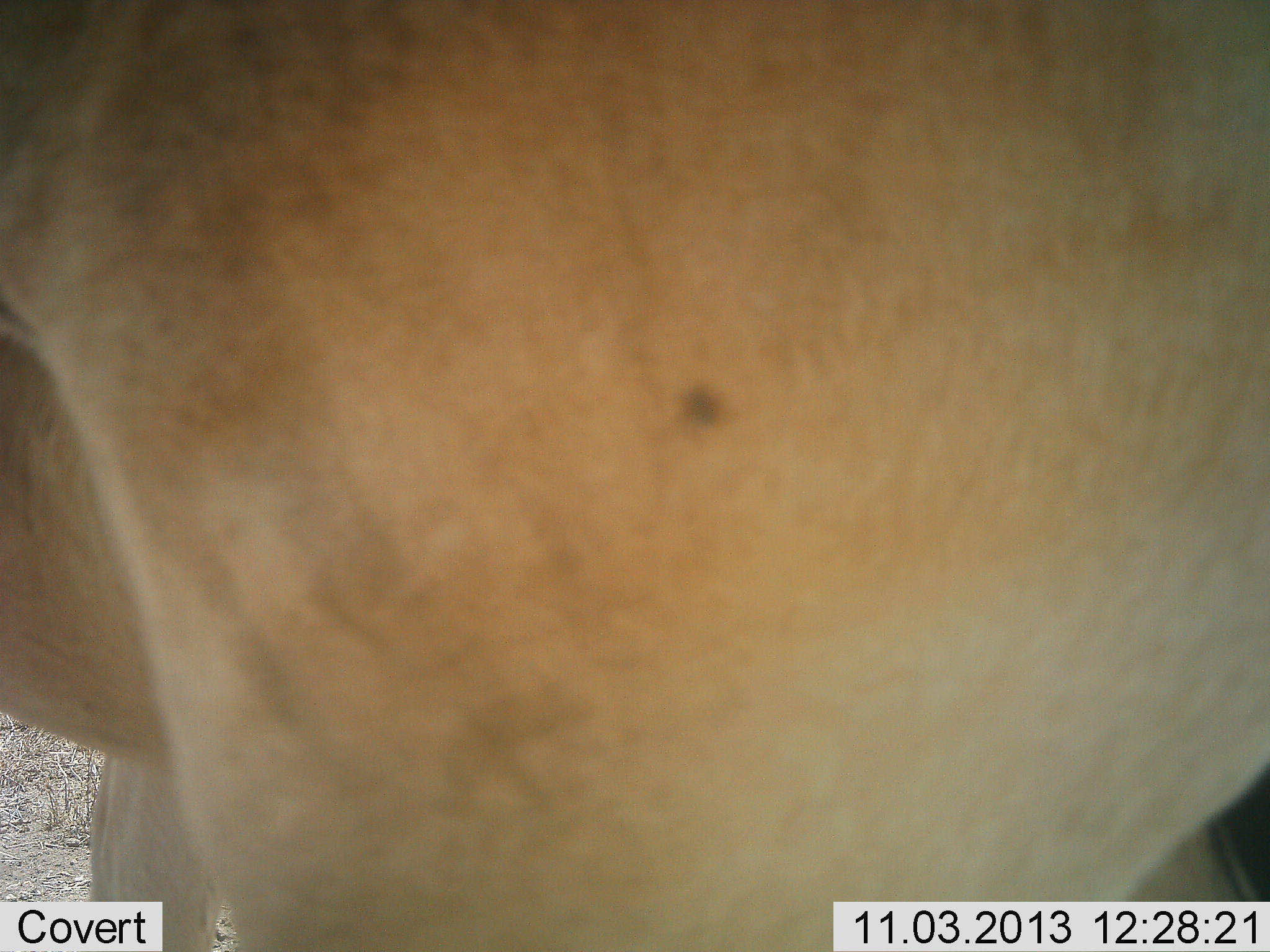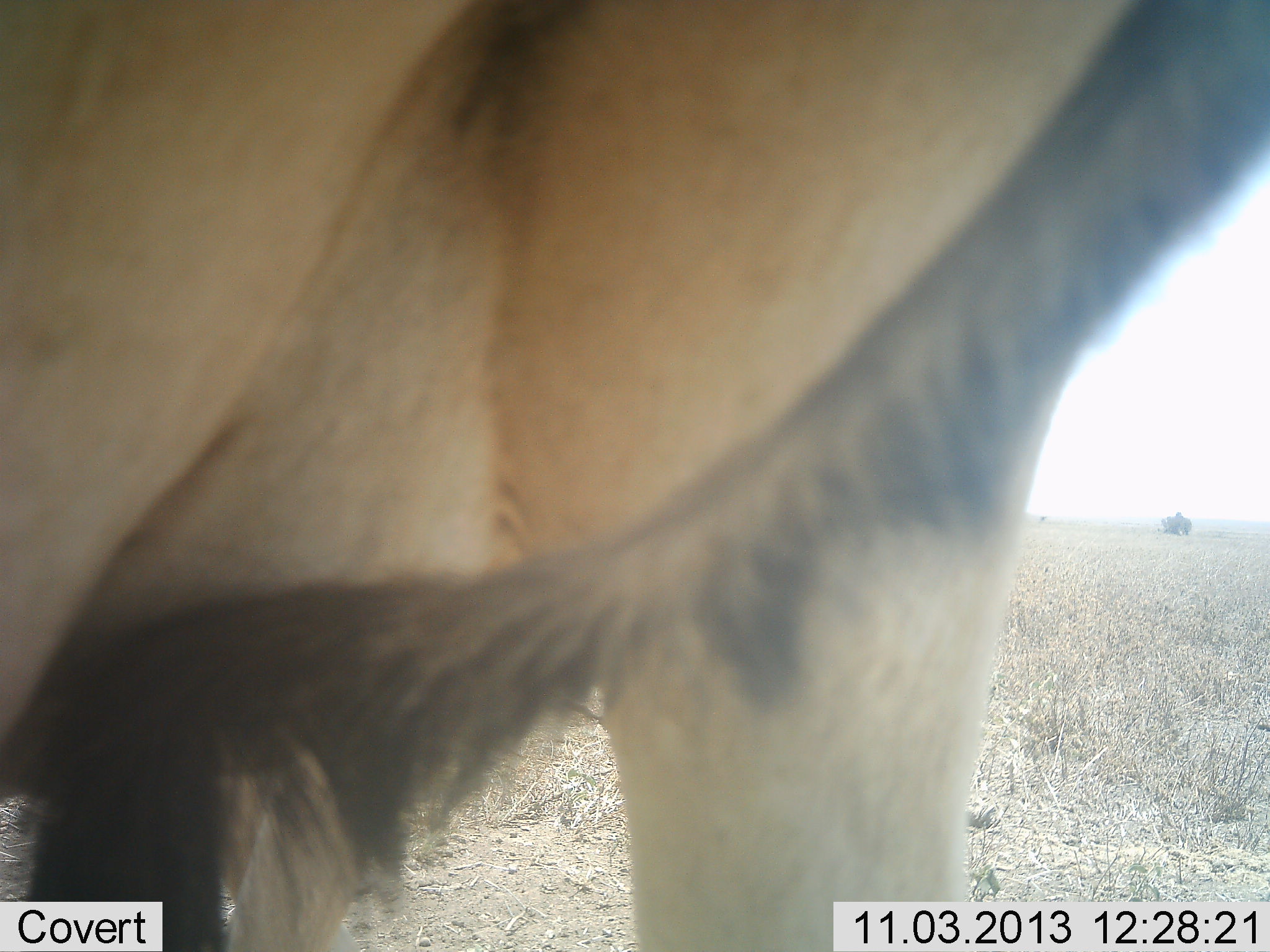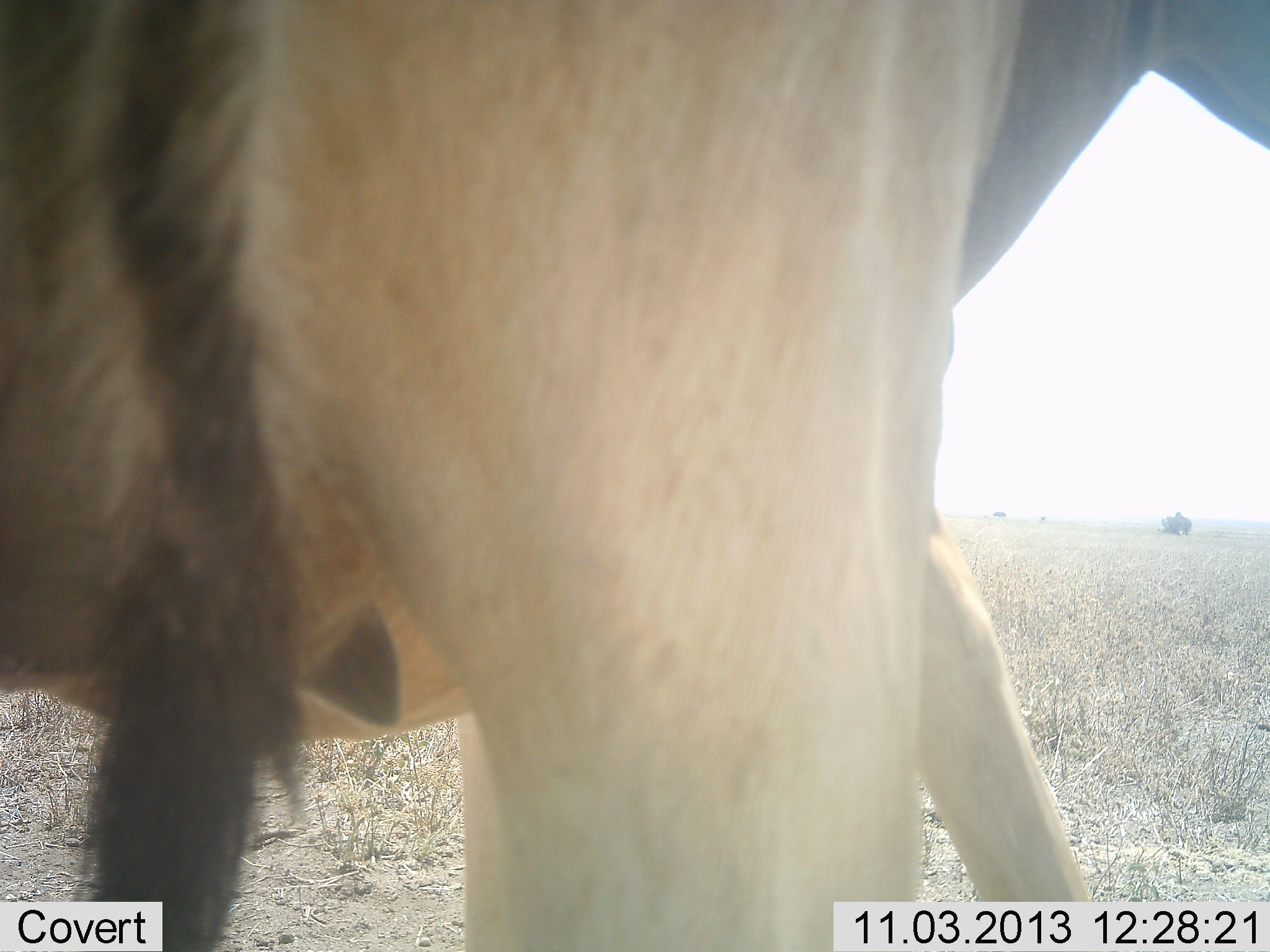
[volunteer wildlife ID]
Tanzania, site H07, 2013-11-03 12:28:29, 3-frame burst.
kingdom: Animalia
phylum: Chordata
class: Mammalia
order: Artiodactyla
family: Bovidae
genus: Alcelaphus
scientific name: Alcelaphus buselaphus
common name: hartebeest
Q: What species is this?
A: Hartebeest (Alcelaphus buselaphus).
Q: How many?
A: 1.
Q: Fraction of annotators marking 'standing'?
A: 85%.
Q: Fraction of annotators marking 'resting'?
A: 0%.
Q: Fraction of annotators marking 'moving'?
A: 23%.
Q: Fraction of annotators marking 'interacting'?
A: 0%.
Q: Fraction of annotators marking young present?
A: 0%.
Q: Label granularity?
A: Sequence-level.